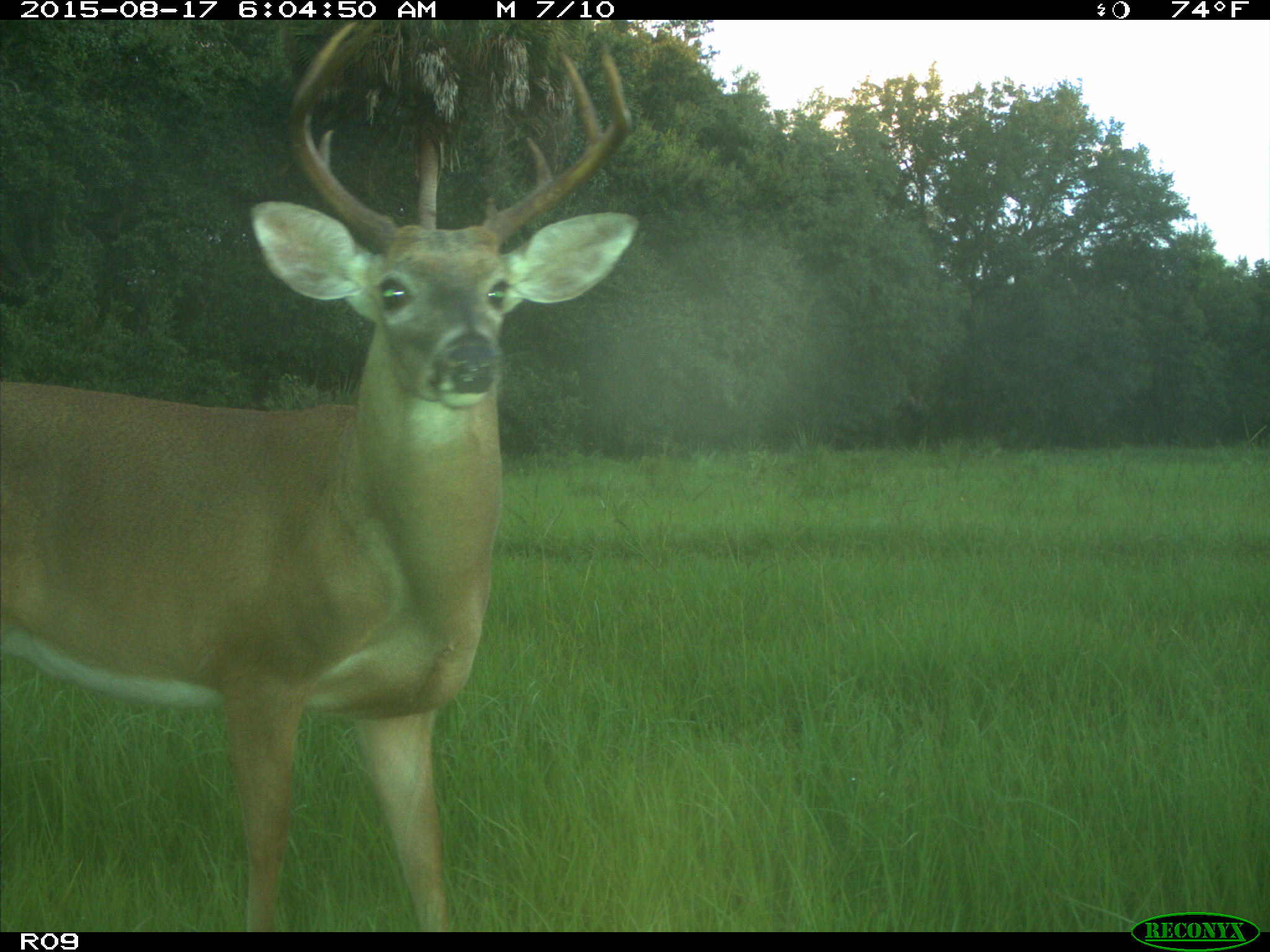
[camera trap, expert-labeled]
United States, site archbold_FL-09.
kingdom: Animalia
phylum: Chordata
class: Mammalia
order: Artiodactyla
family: Cervidae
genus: Odocoileus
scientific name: Odocoileus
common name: deer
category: unidentified deer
Unidentified deer (deer) (Odocoileus).